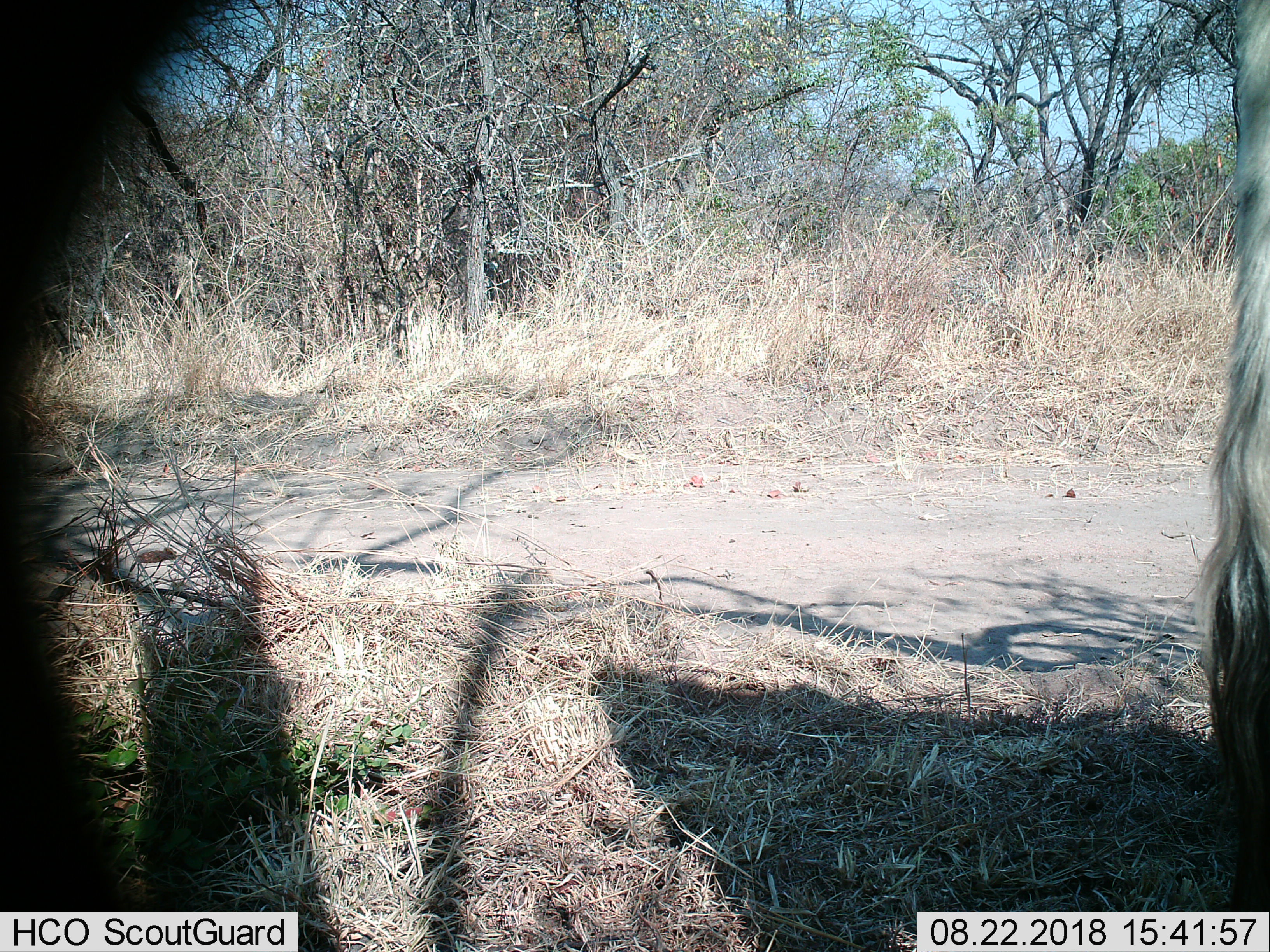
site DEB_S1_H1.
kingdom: Animalia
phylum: Chordata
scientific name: Vertebrata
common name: domestic animal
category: domesticanimal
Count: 1.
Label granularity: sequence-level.